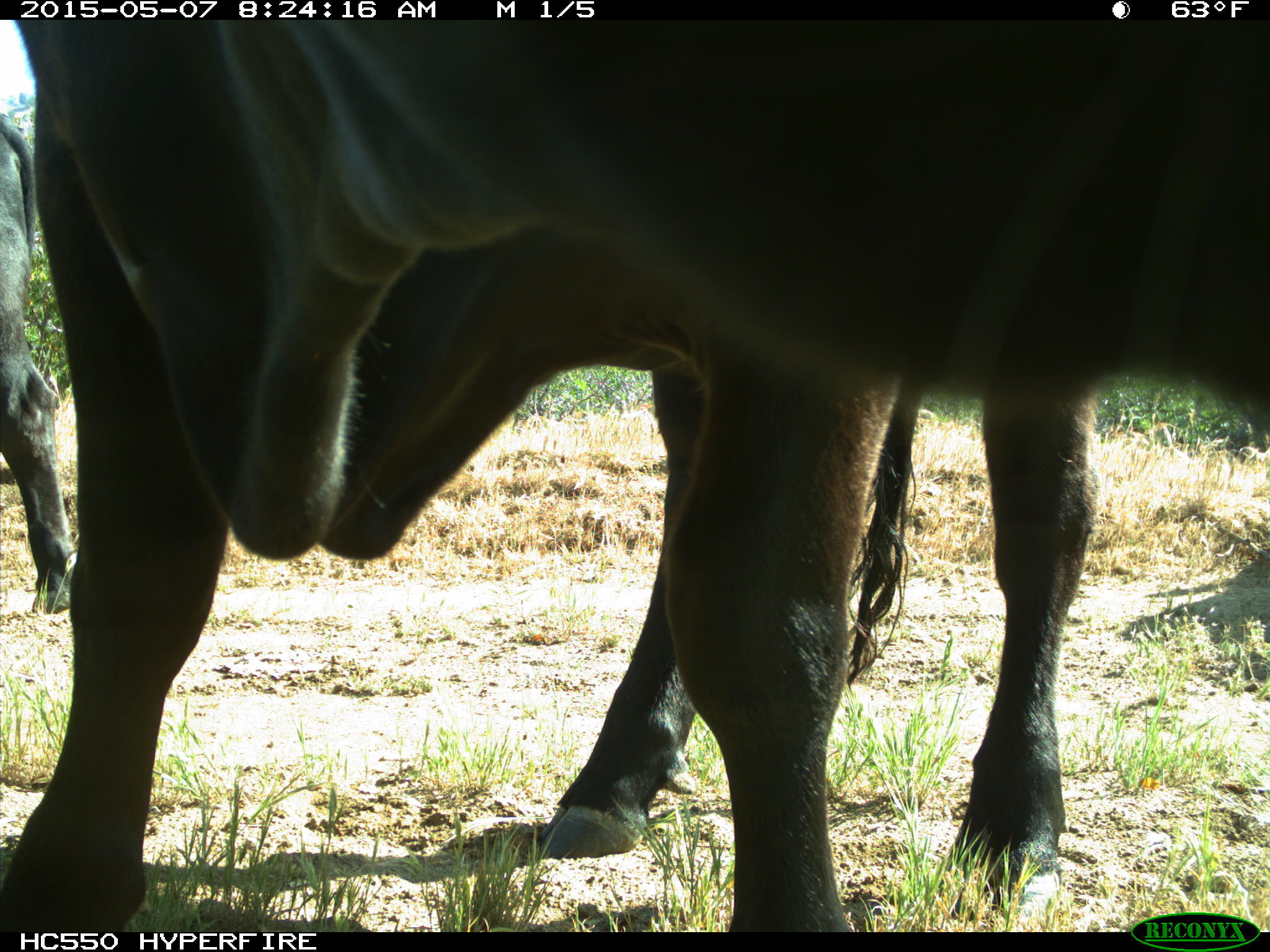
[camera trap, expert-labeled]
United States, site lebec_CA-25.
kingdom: Animalia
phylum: Chordata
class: Mammalia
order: Artiodactyla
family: Bovidae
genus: Bos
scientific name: Bos taurus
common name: domestic cow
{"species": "Bos taurus (domestic cow)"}